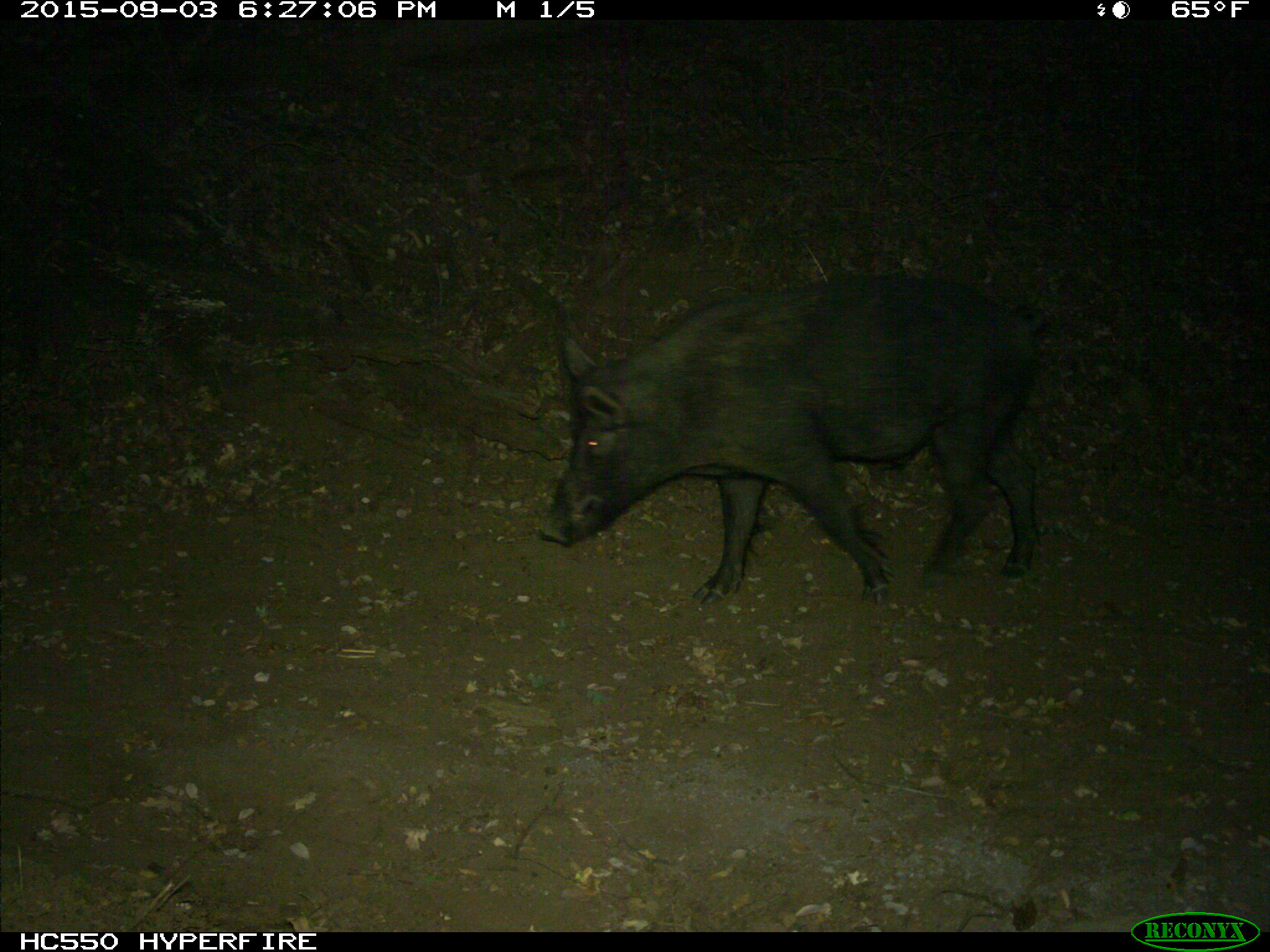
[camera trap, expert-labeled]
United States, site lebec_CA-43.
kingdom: Animalia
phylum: Chordata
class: Mammalia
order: Artiodactyla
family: Suidae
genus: Sus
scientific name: Sus scrofa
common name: wild boar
Sus scrofa (wild boar).